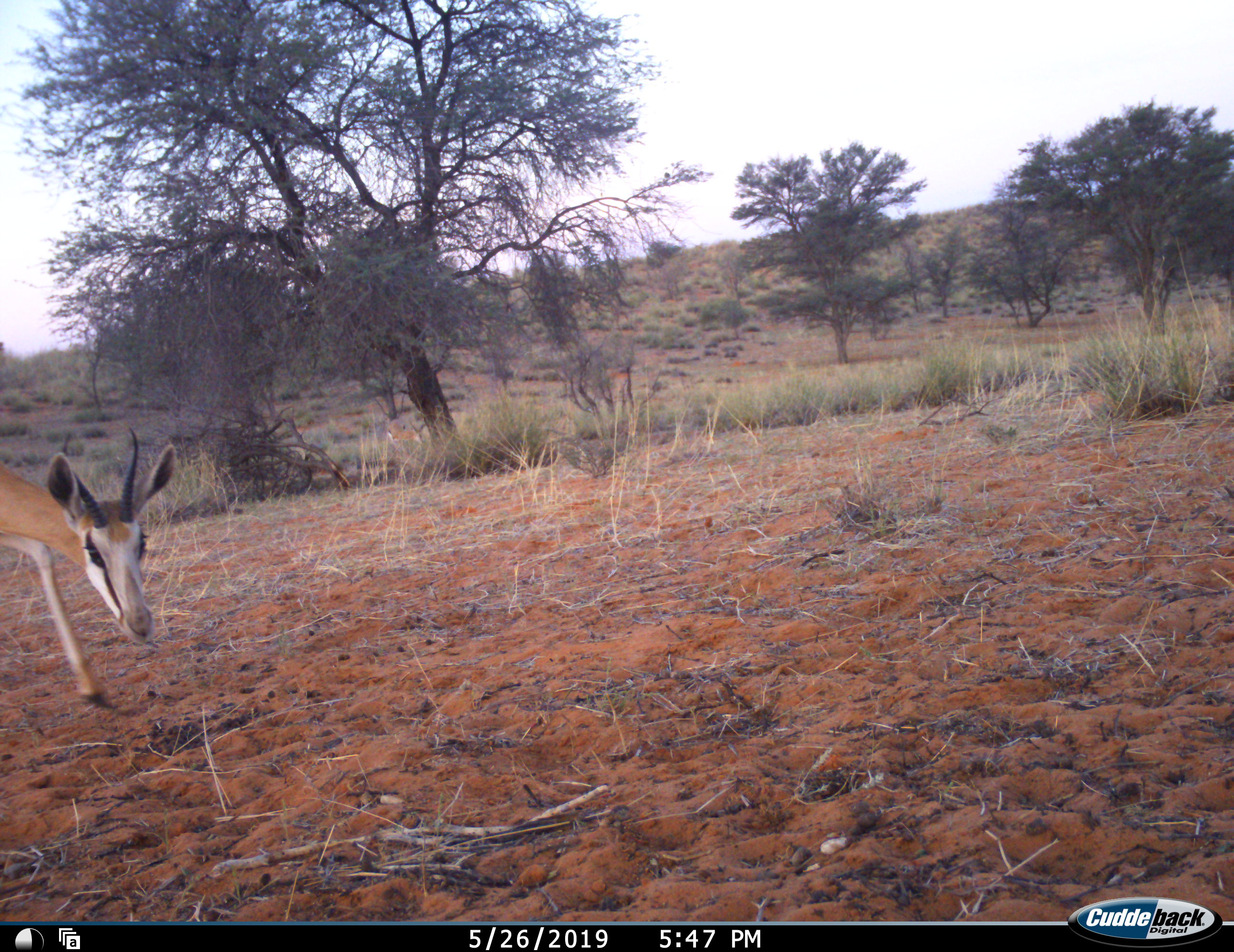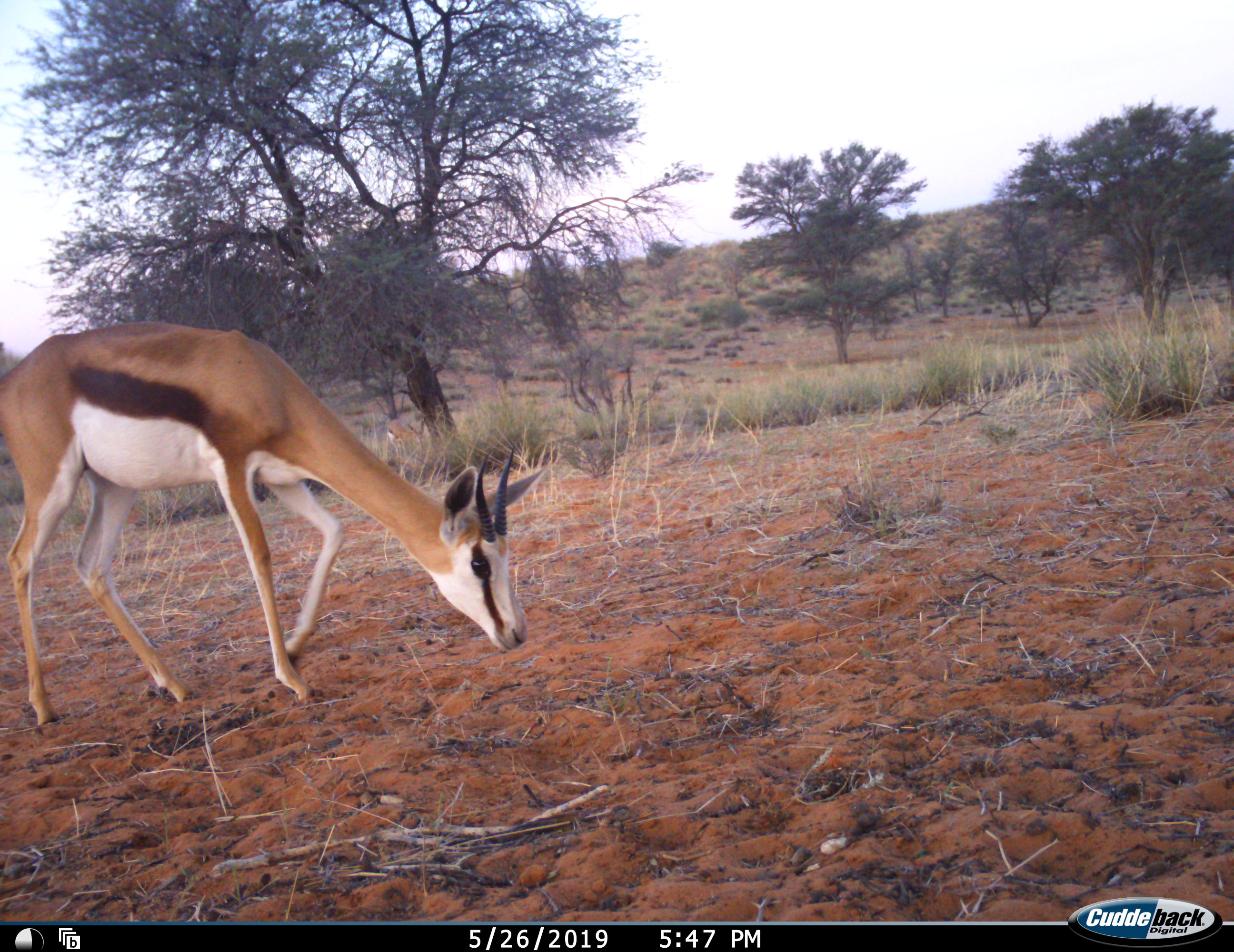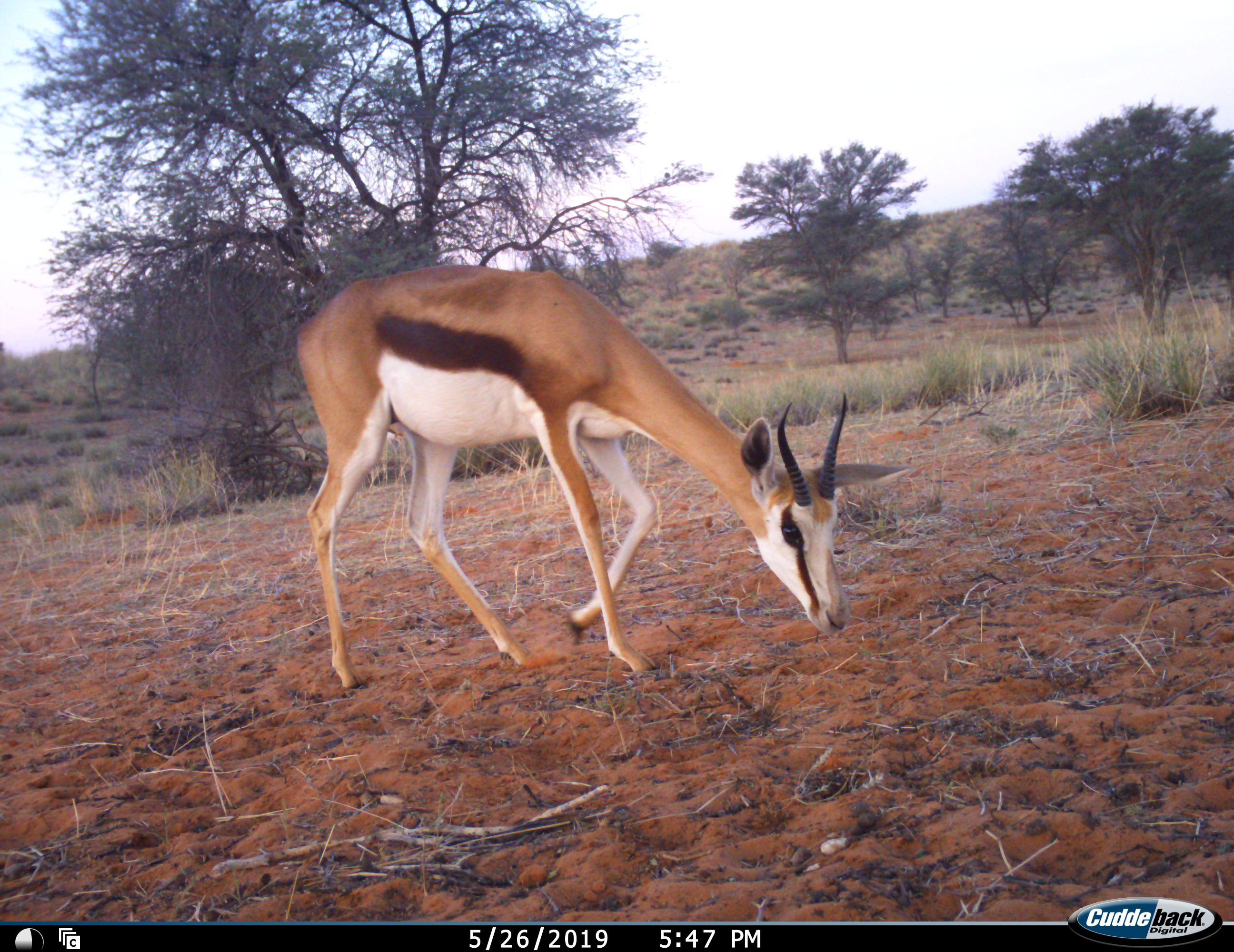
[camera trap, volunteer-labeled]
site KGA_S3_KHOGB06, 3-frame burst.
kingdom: Animalia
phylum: Chordata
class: Mammalia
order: Artiodactyla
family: Bovidae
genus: Antidorcas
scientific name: Antidorcas marsupialis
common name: springbok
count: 1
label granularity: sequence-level